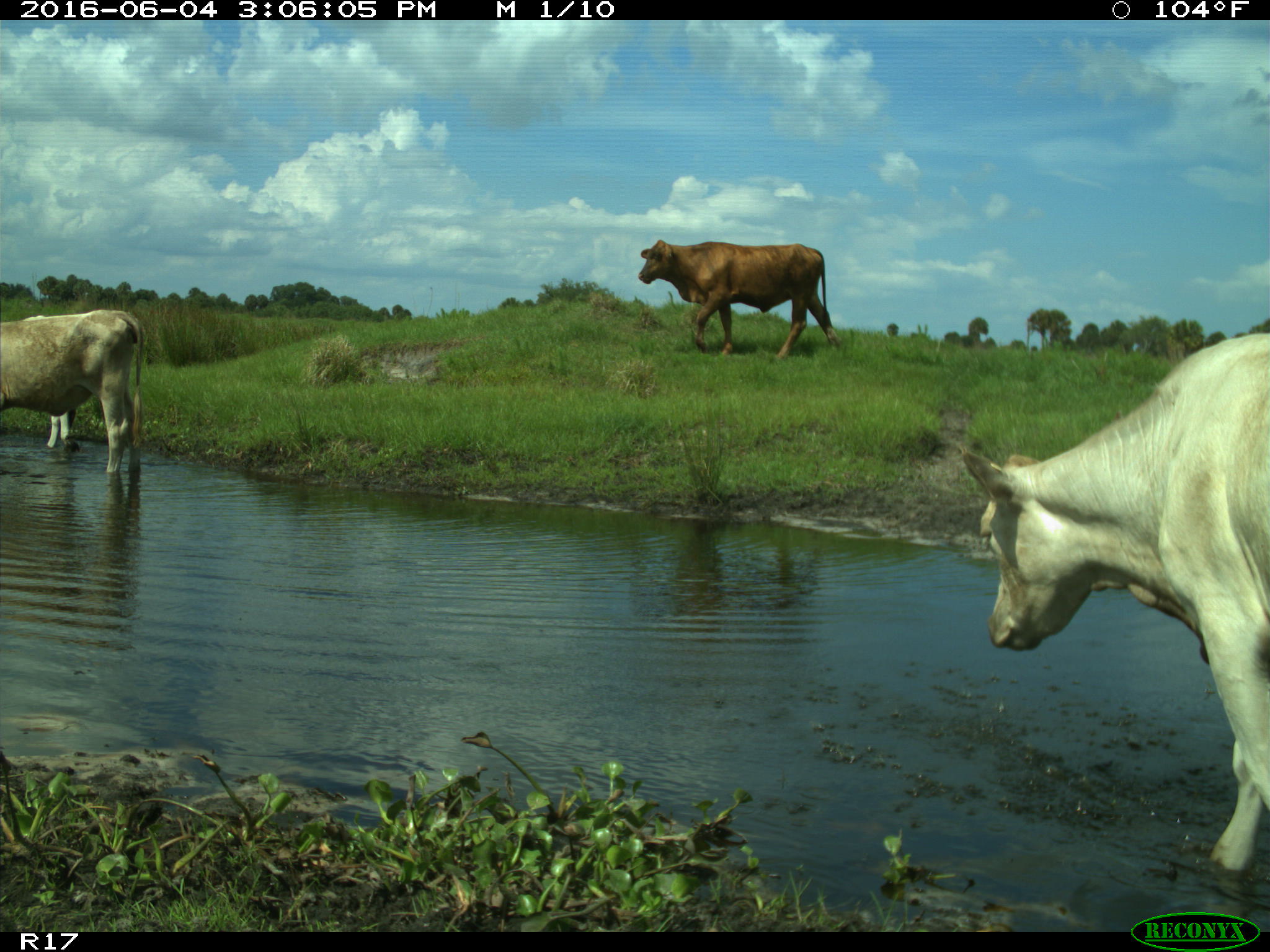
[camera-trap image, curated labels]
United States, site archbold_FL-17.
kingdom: Animalia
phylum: Chordata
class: Mammalia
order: Artiodactyla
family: Bovidae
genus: Bos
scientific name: Bos taurus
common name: domestic cow